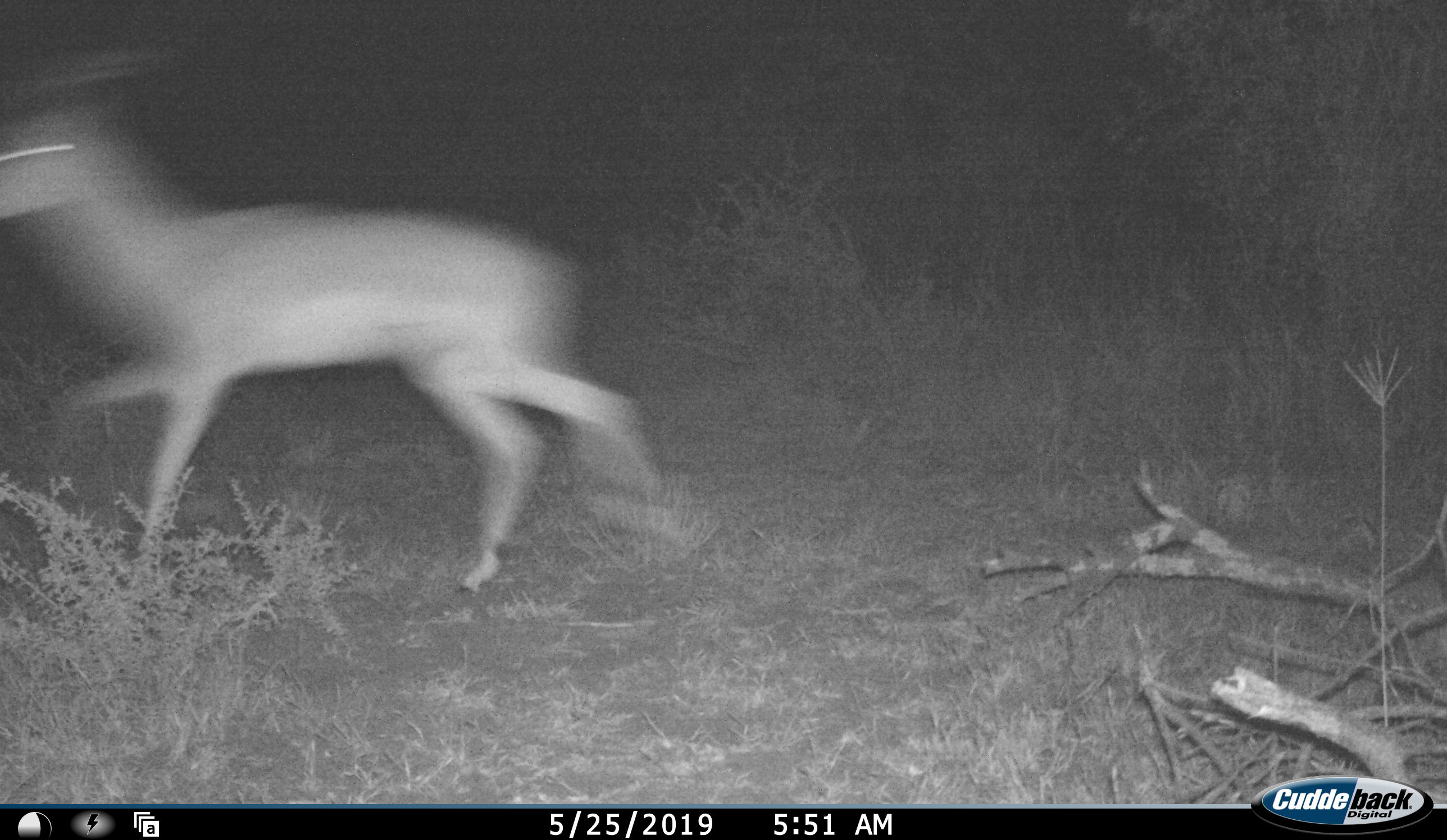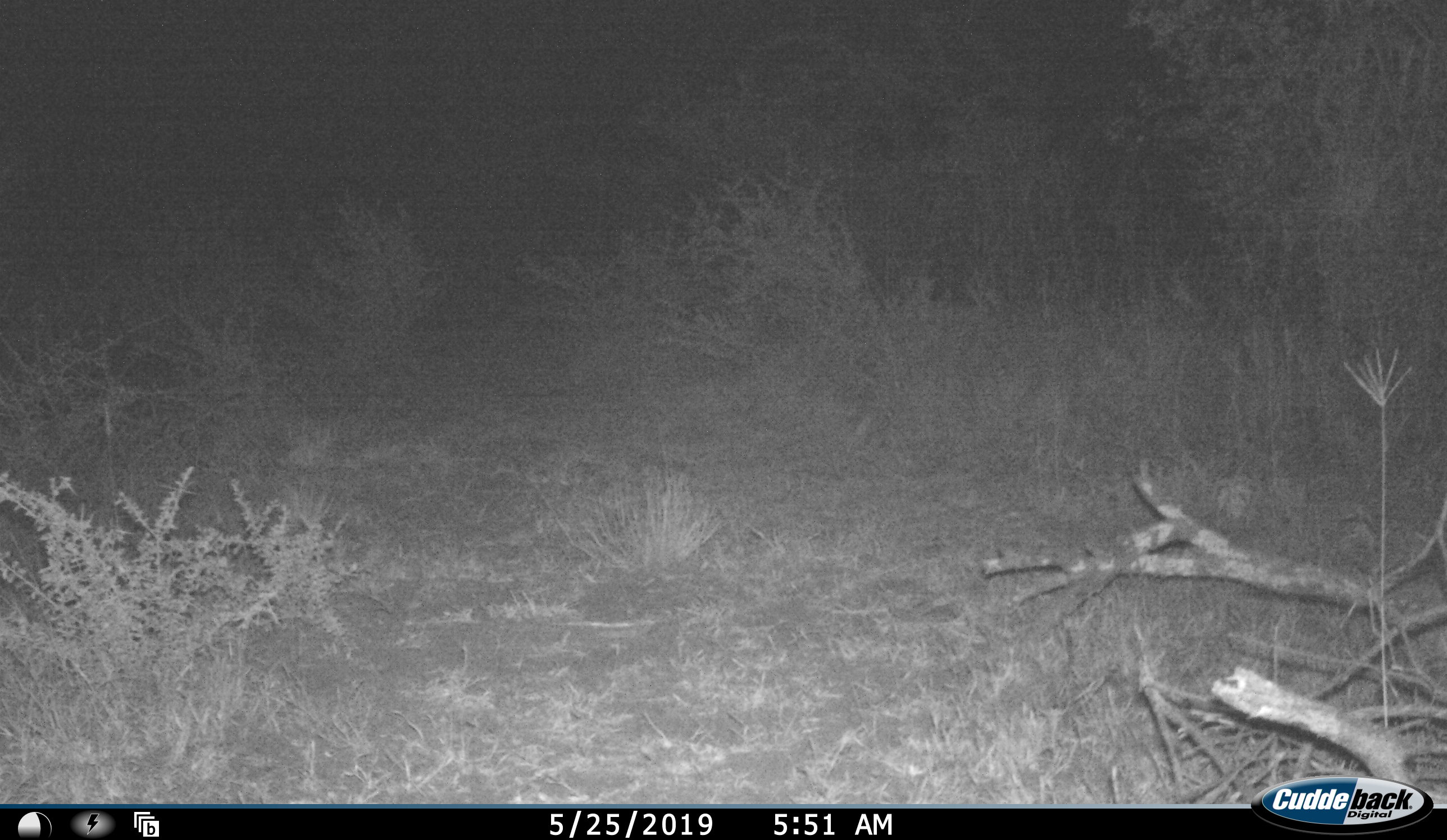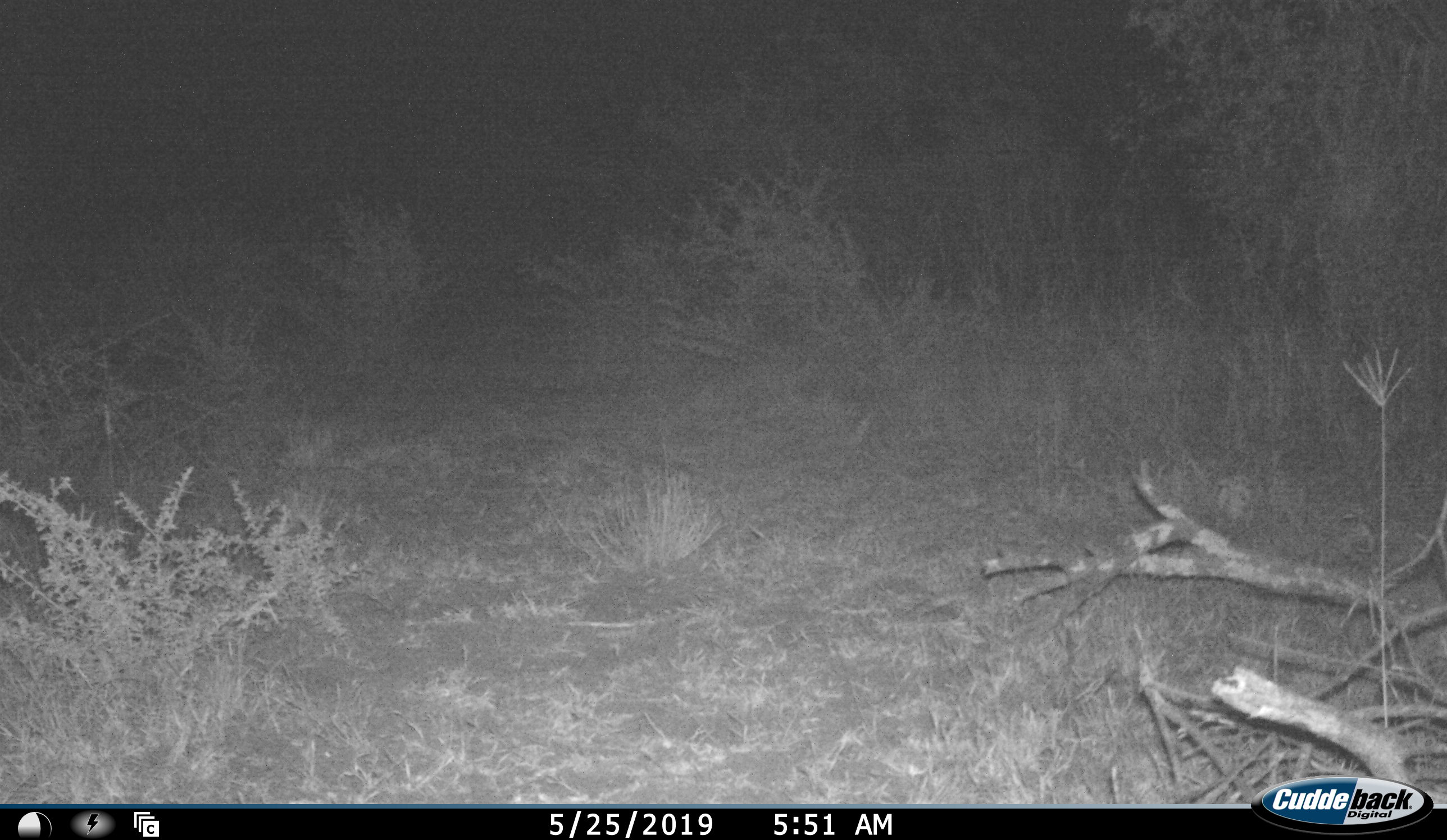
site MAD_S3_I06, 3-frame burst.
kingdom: Animalia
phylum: Chordata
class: Mammalia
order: Artiodactyla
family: Bovidae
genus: Aepyceros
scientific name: Aepyceros melampus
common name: impala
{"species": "impala (Aepyceros melampus)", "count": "1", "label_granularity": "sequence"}